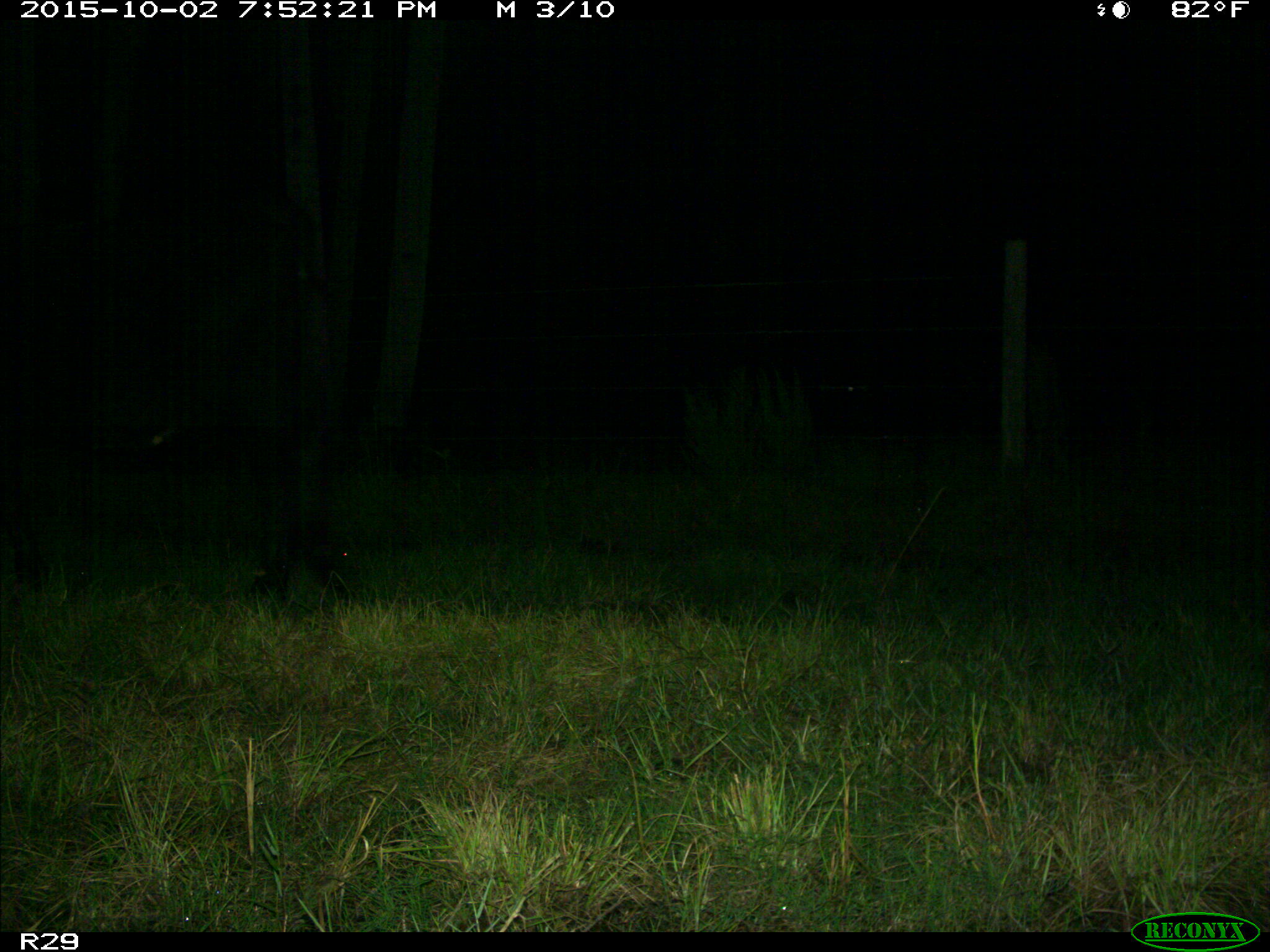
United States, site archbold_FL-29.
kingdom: Animalia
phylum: Chordata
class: Mammalia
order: Artiodactyla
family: Bovidae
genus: Bos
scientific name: Bos taurus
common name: domestic cow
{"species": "Bos taurus (domestic cow)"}